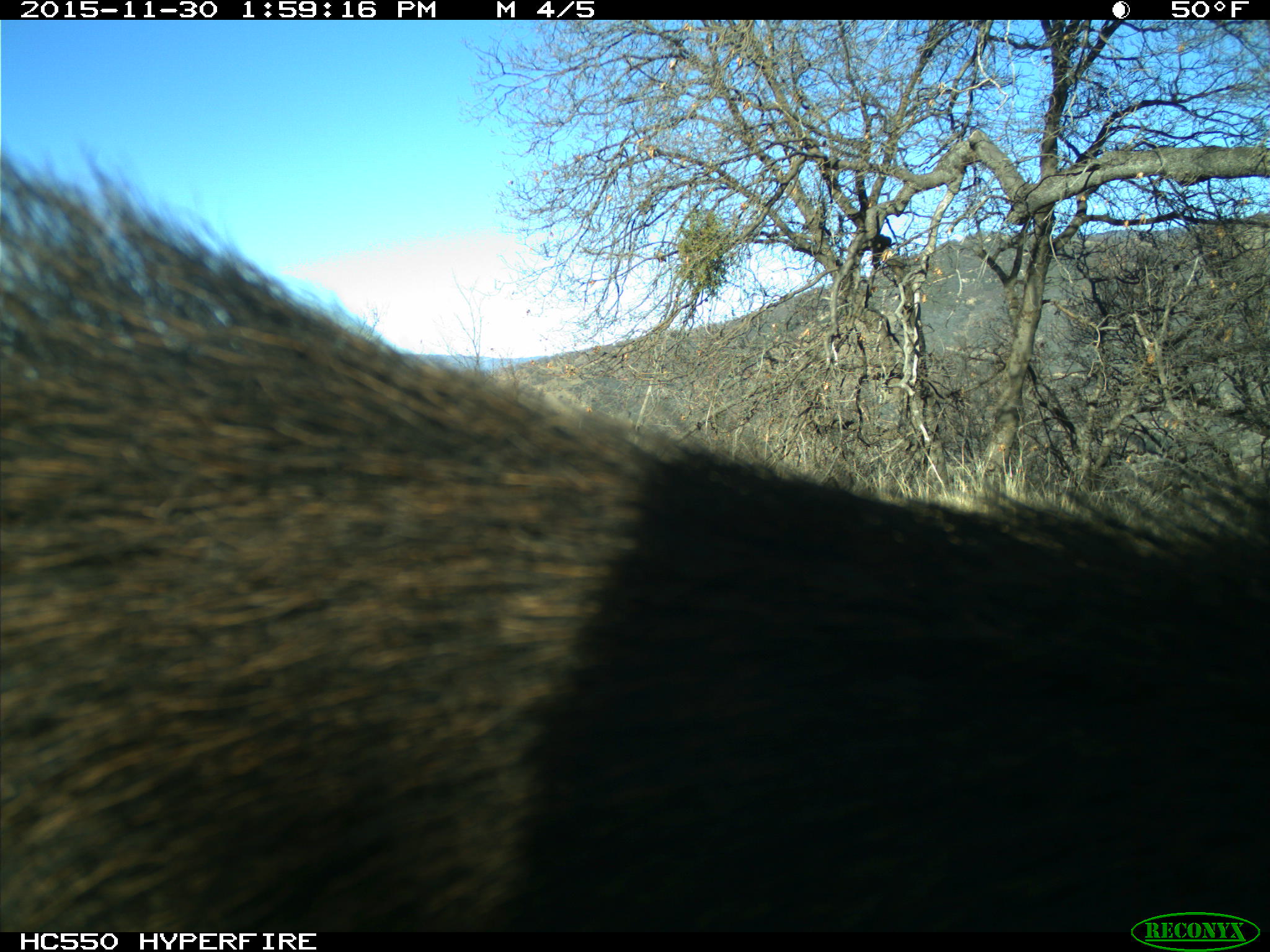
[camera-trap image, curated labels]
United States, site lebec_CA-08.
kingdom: Animalia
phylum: Chordata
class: Mammalia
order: Artiodactyla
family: Suidae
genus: Sus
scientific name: Sus scrofa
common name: wild boar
Sus scrofa (wild boar).